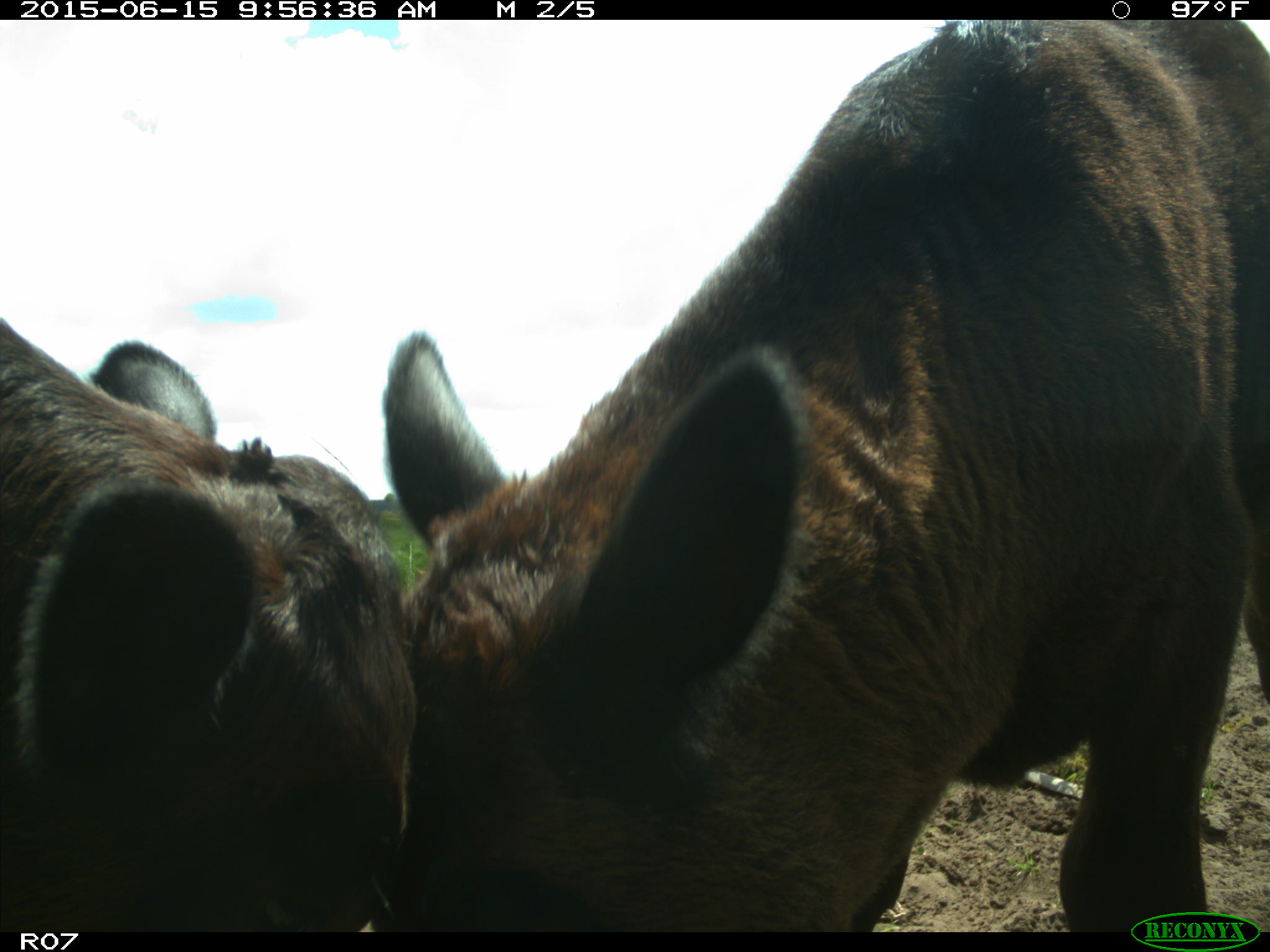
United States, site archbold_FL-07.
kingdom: Animalia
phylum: Chordata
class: Mammalia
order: Artiodactyla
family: Bovidae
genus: Bos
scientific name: Bos taurus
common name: domestic cow